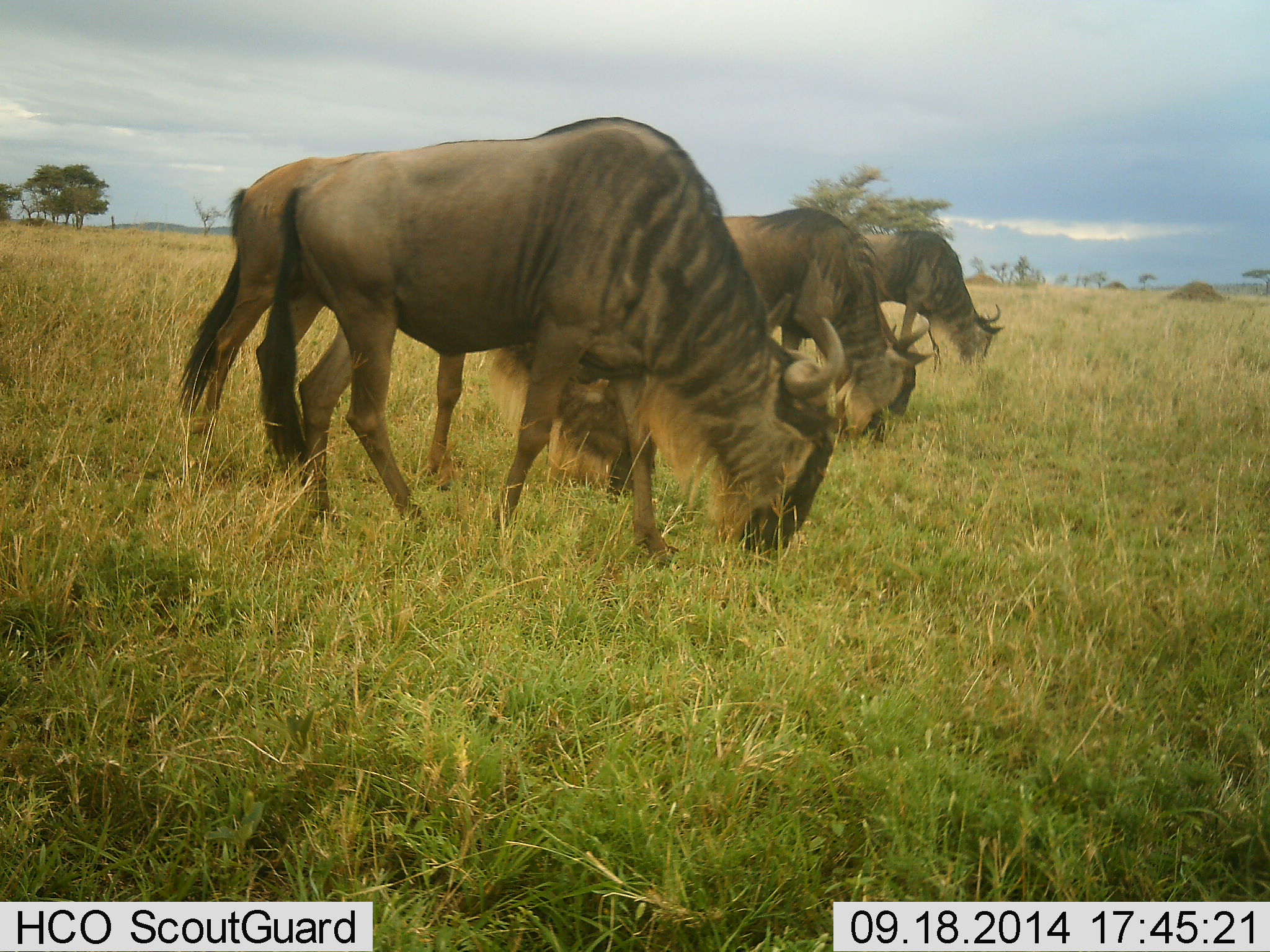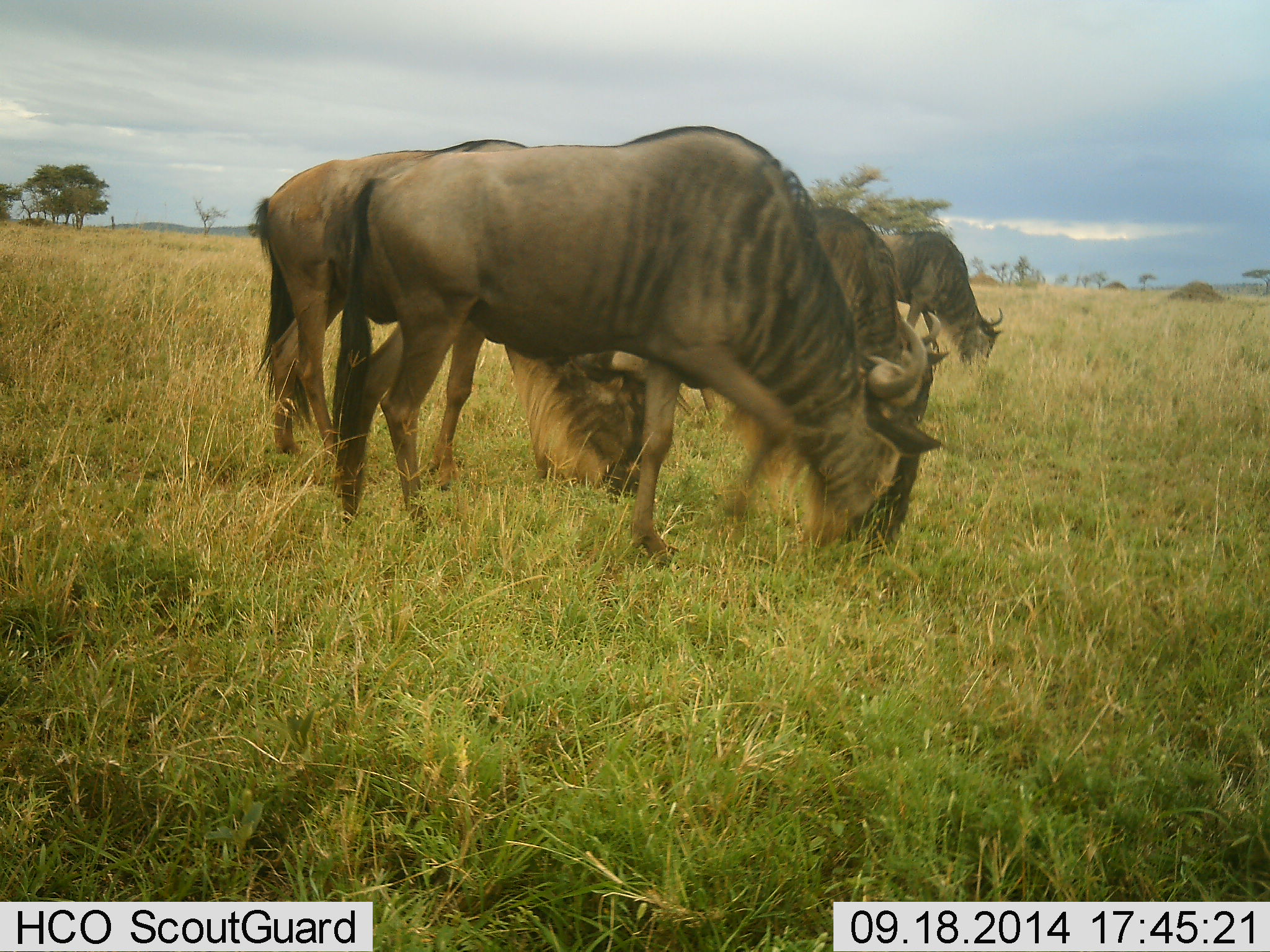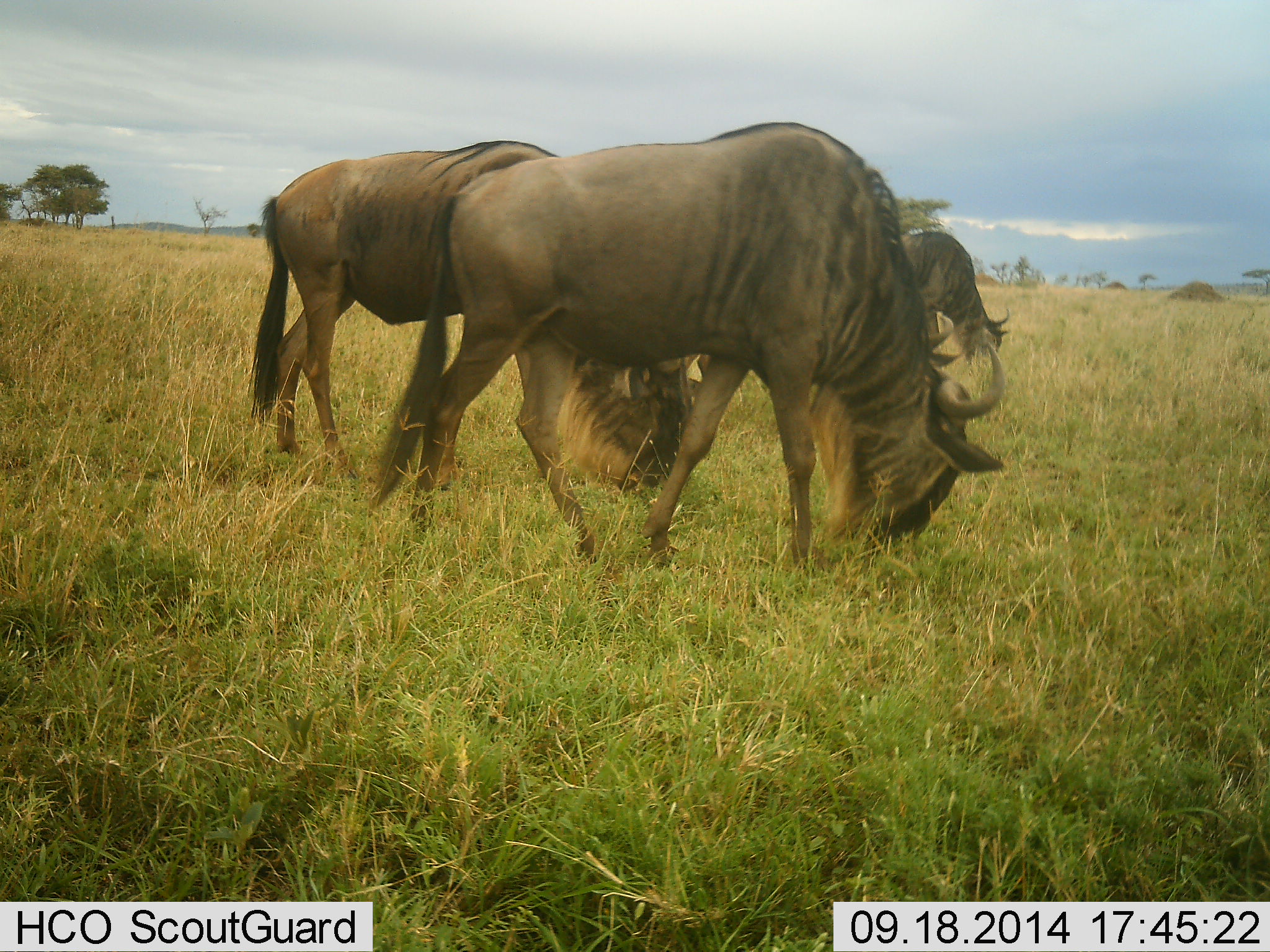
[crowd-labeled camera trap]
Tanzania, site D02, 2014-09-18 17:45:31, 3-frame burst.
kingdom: Animalia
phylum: Chordata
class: Mammalia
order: Artiodactyla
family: Bovidae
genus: Connochaetes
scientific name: Connochaetes taurinus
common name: blue wildebeest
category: wildebeest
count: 4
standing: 20%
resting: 0%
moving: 20%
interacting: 0%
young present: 0%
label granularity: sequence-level